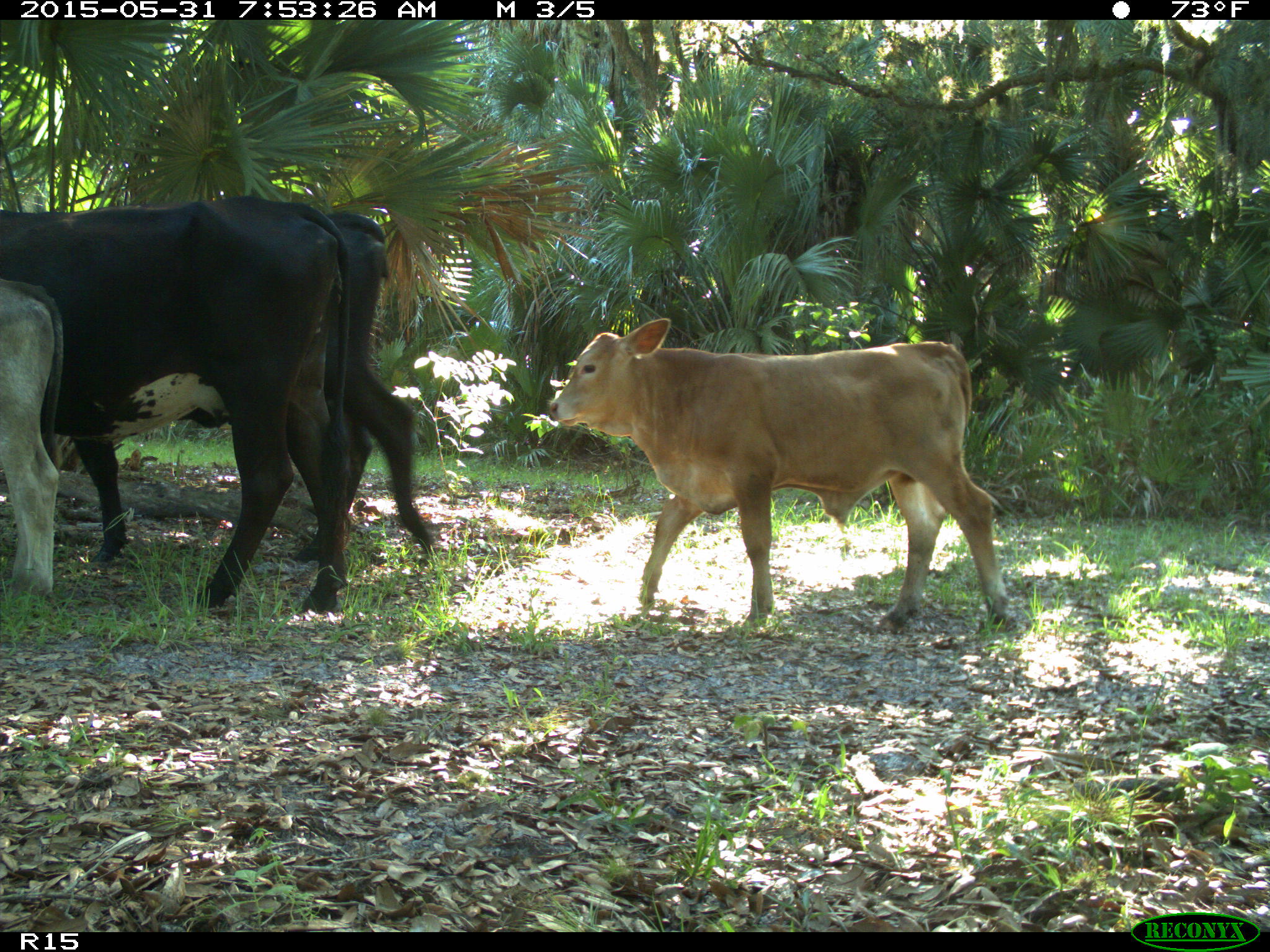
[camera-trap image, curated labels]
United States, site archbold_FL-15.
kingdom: Animalia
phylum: Chordata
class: Mammalia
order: Artiodactyla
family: Bovidae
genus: Bos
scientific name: Bos taurus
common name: domestic cow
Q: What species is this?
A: Bos taurus (domestic cow).